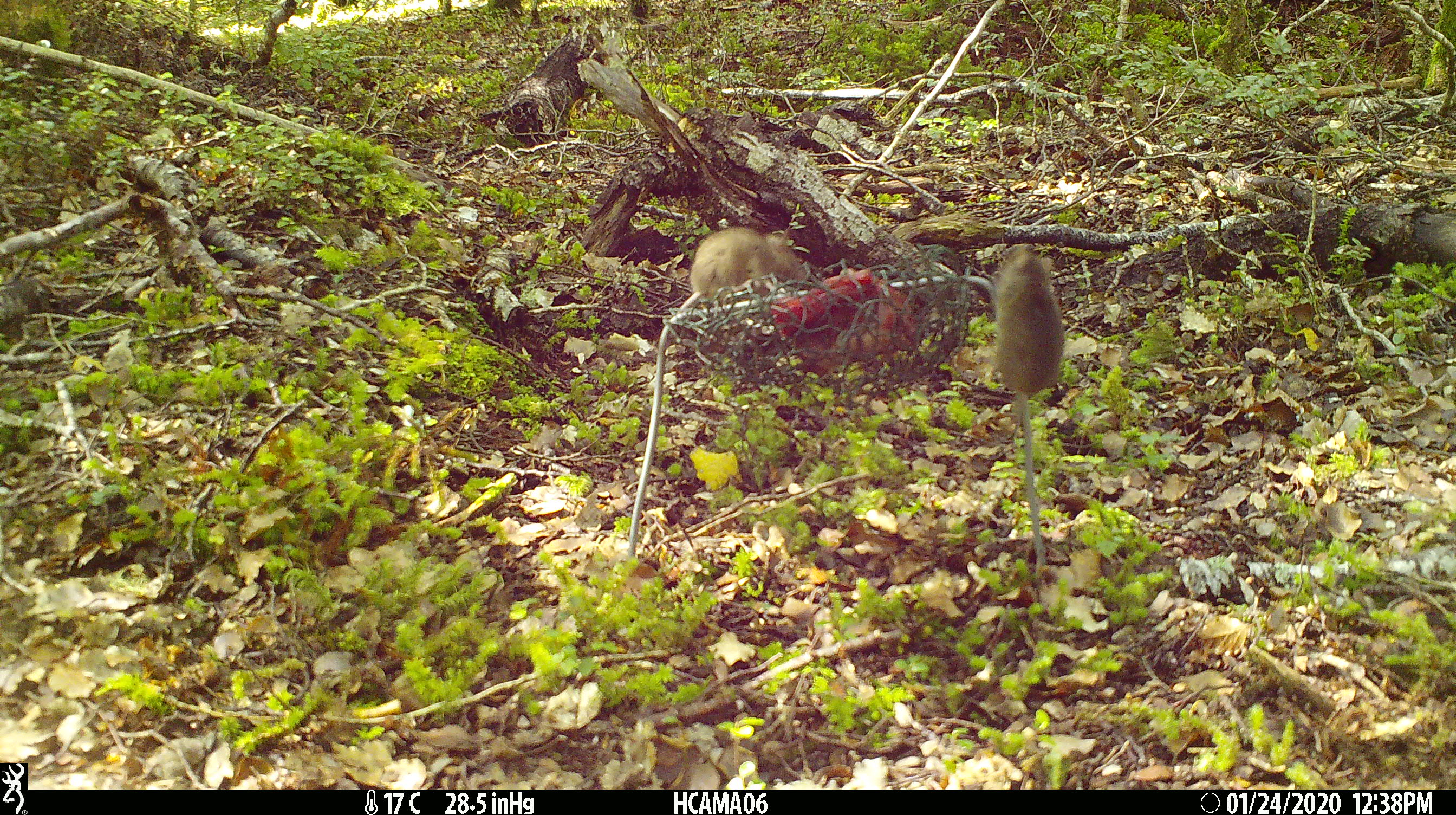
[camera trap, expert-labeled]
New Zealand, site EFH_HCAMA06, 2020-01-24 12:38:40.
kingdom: Animalia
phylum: Chordata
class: Mammalia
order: Rodentia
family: Muridae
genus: Mus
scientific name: Mus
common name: mouse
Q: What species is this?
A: Mouse (Mus).